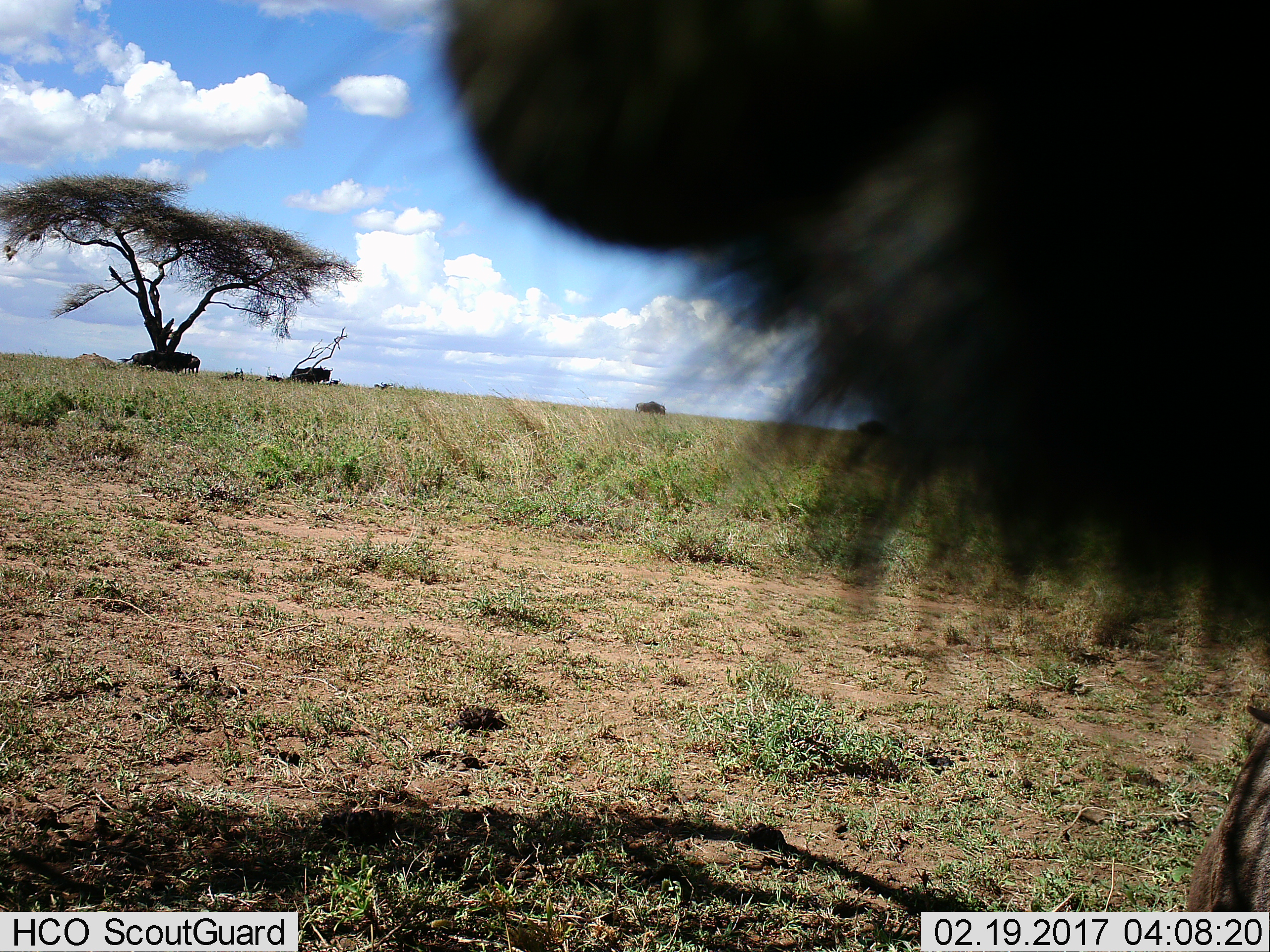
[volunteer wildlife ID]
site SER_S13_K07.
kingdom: Animalia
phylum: Chordata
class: Mammalia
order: Artiodactyla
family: Bovidae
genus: Connochaetes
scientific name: Connochaetes taurinus taurinus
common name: blue wildebeest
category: wildebeestblue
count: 9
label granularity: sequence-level